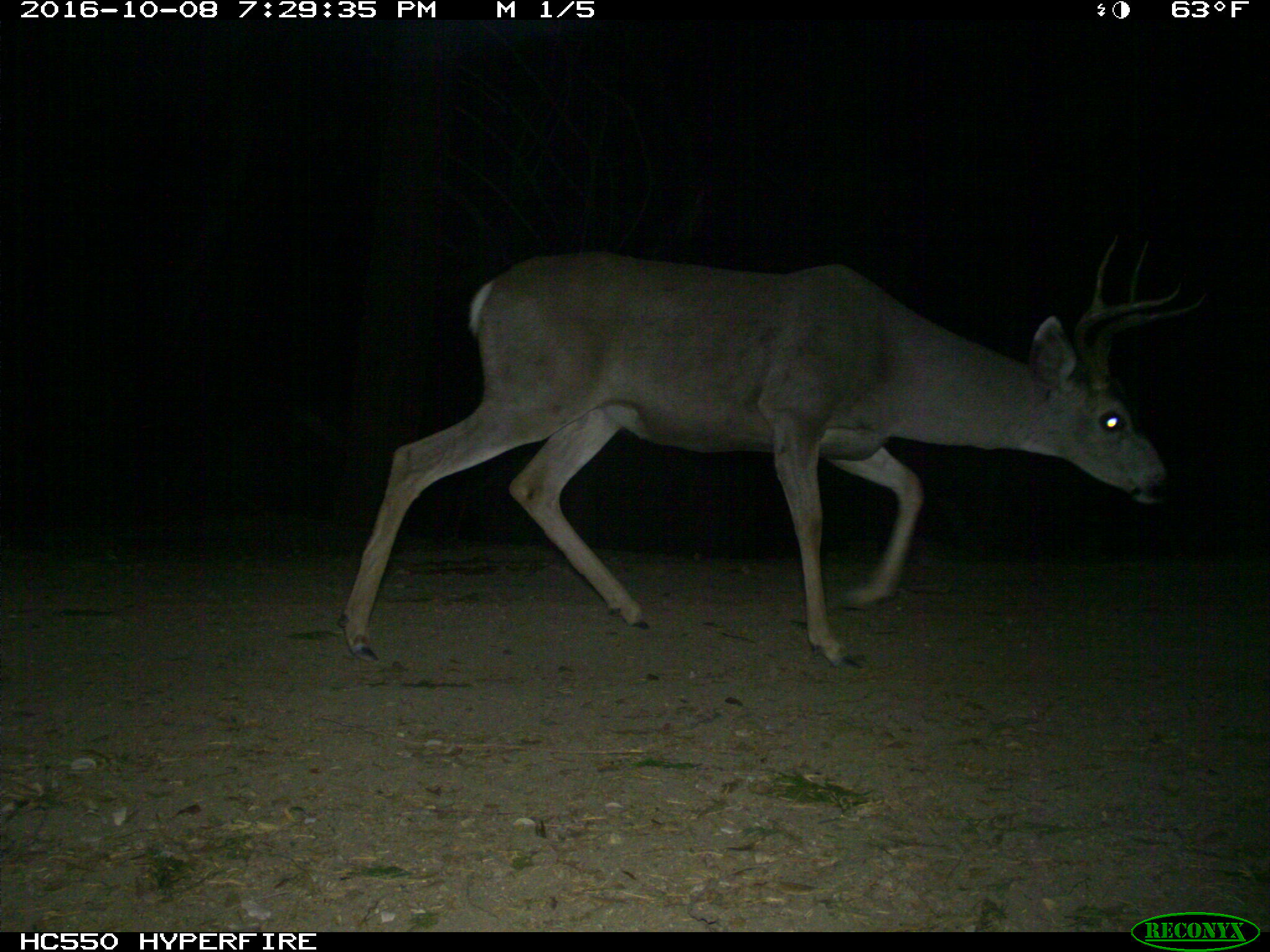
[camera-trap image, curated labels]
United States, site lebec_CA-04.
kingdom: Animalia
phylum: Chordata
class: Mammalia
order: Artiodactyla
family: Cervidae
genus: Odocoileus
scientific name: Odocoileus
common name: deer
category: unidentified deer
Unidentified deer (deer) (Odocoileus).